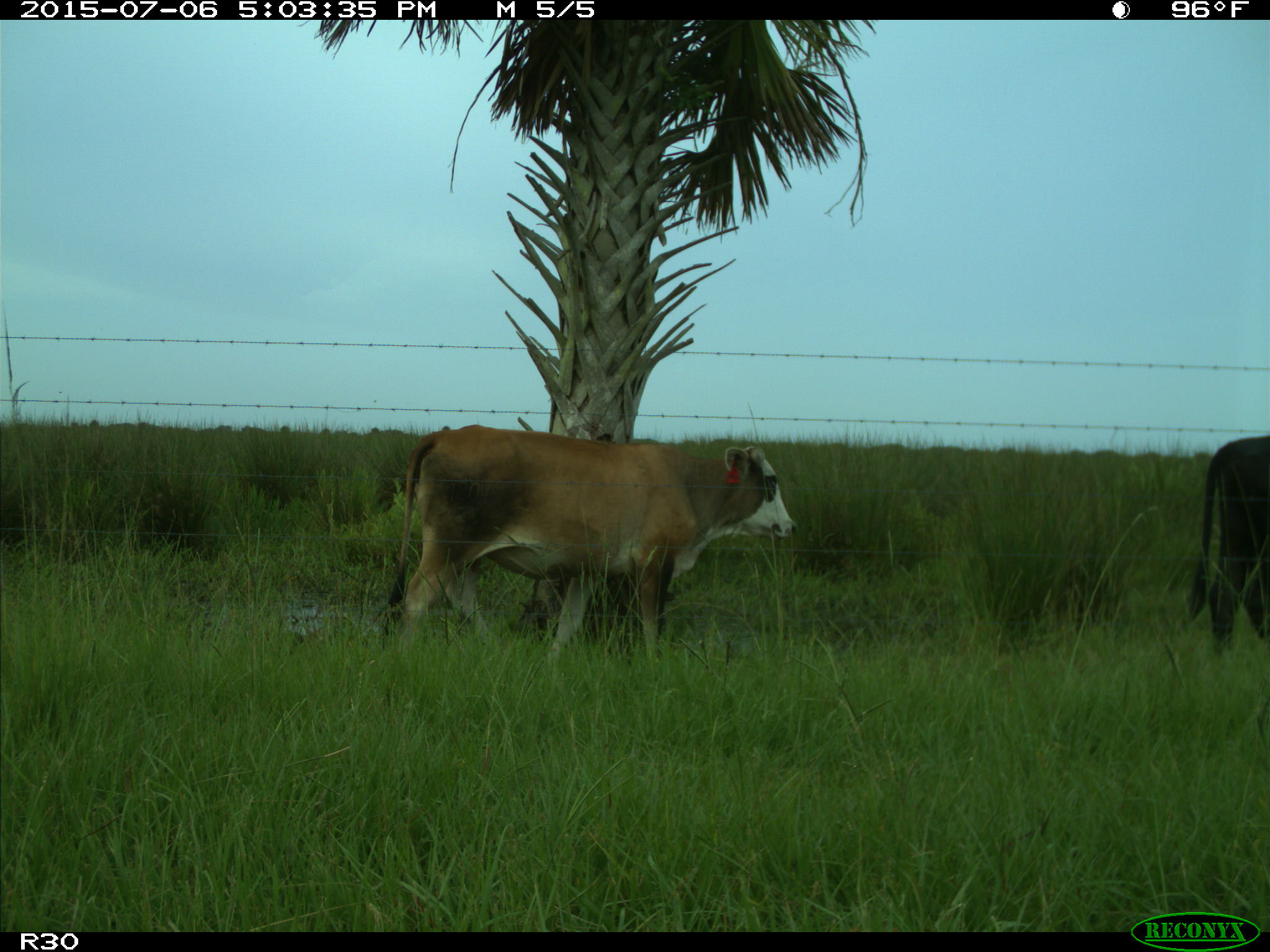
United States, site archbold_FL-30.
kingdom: Animalia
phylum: Chordata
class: Mammalia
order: Artiodactyla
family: Bovidae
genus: Bos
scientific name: Bos taurus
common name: domestic cow